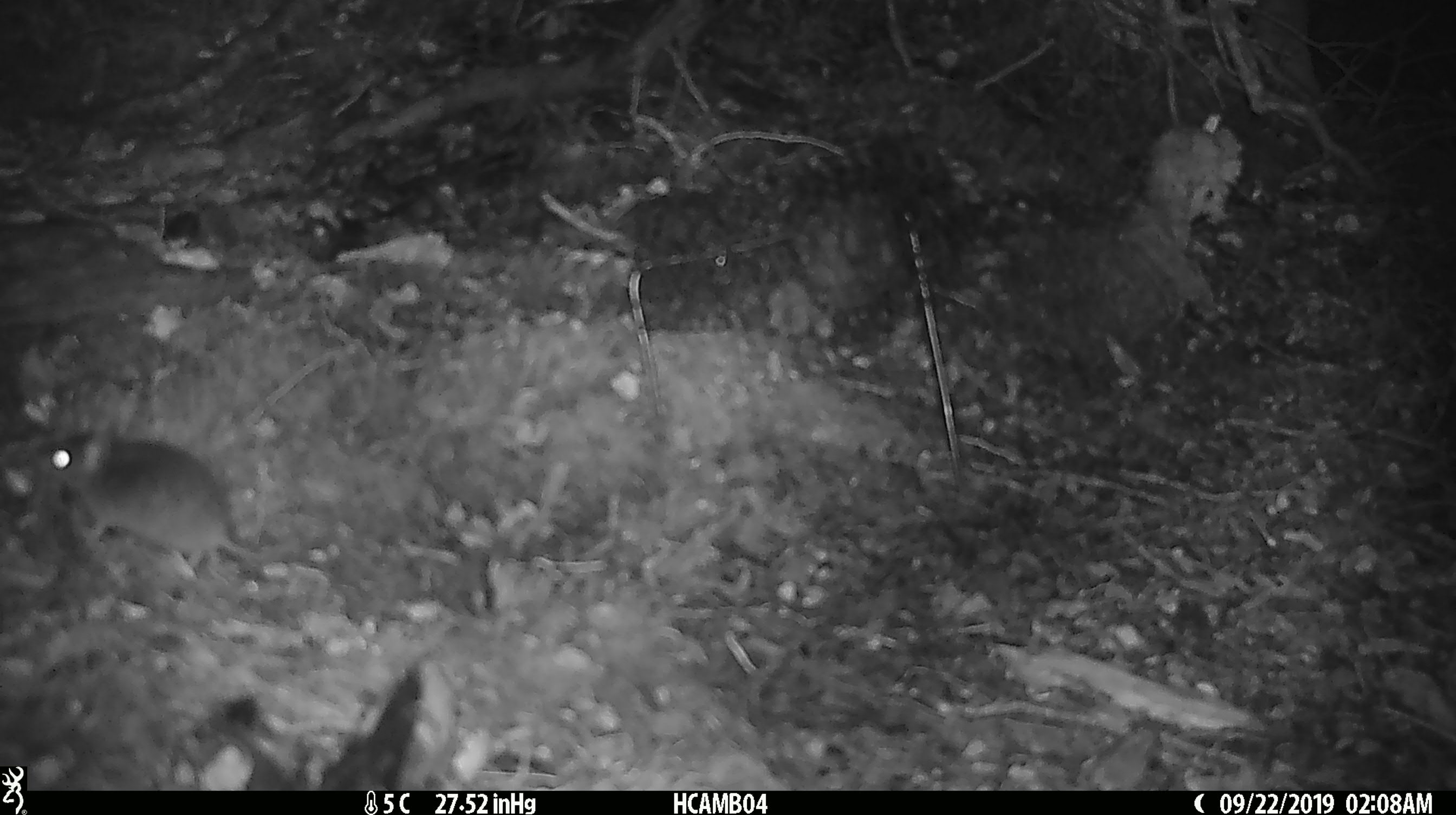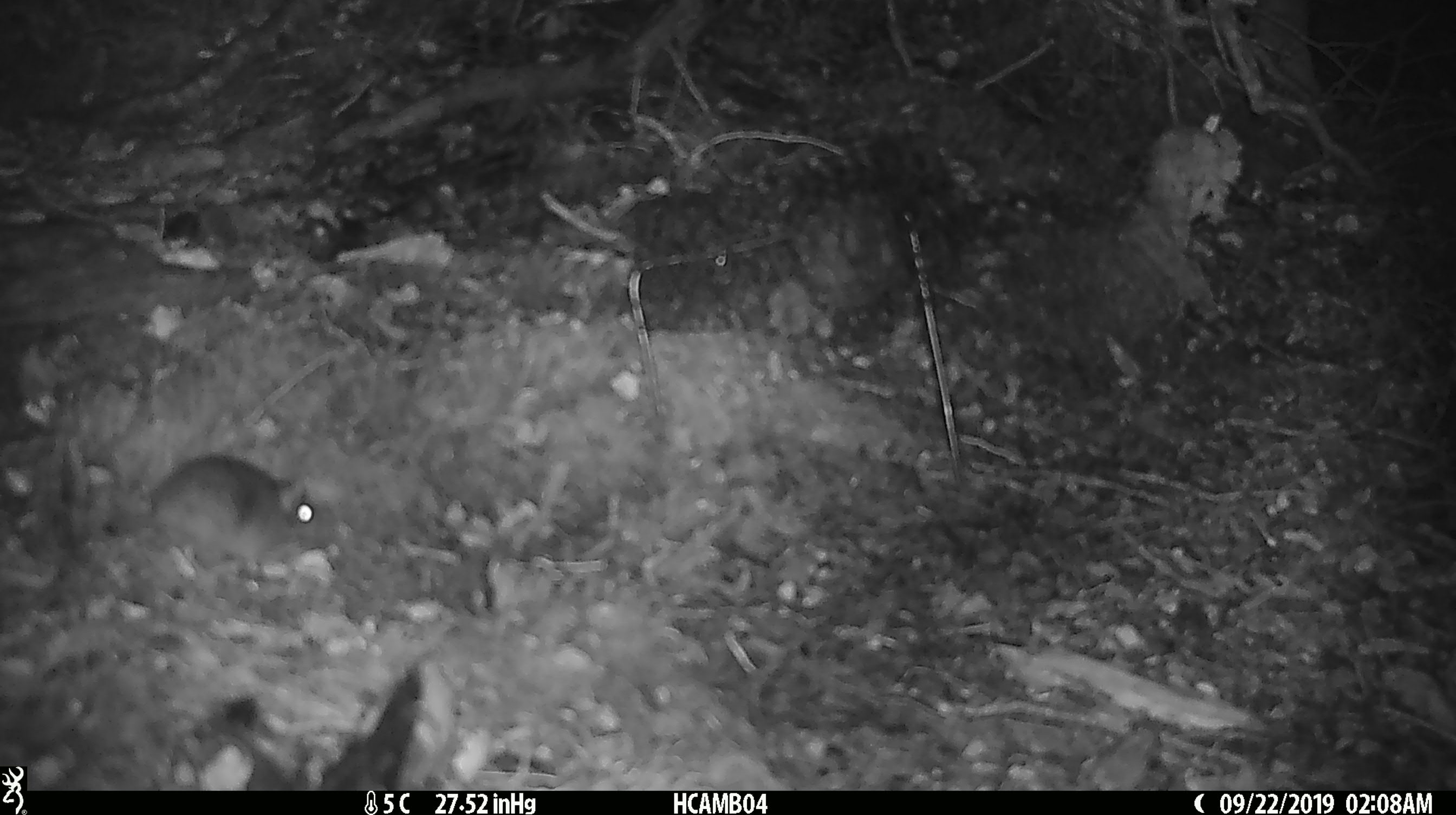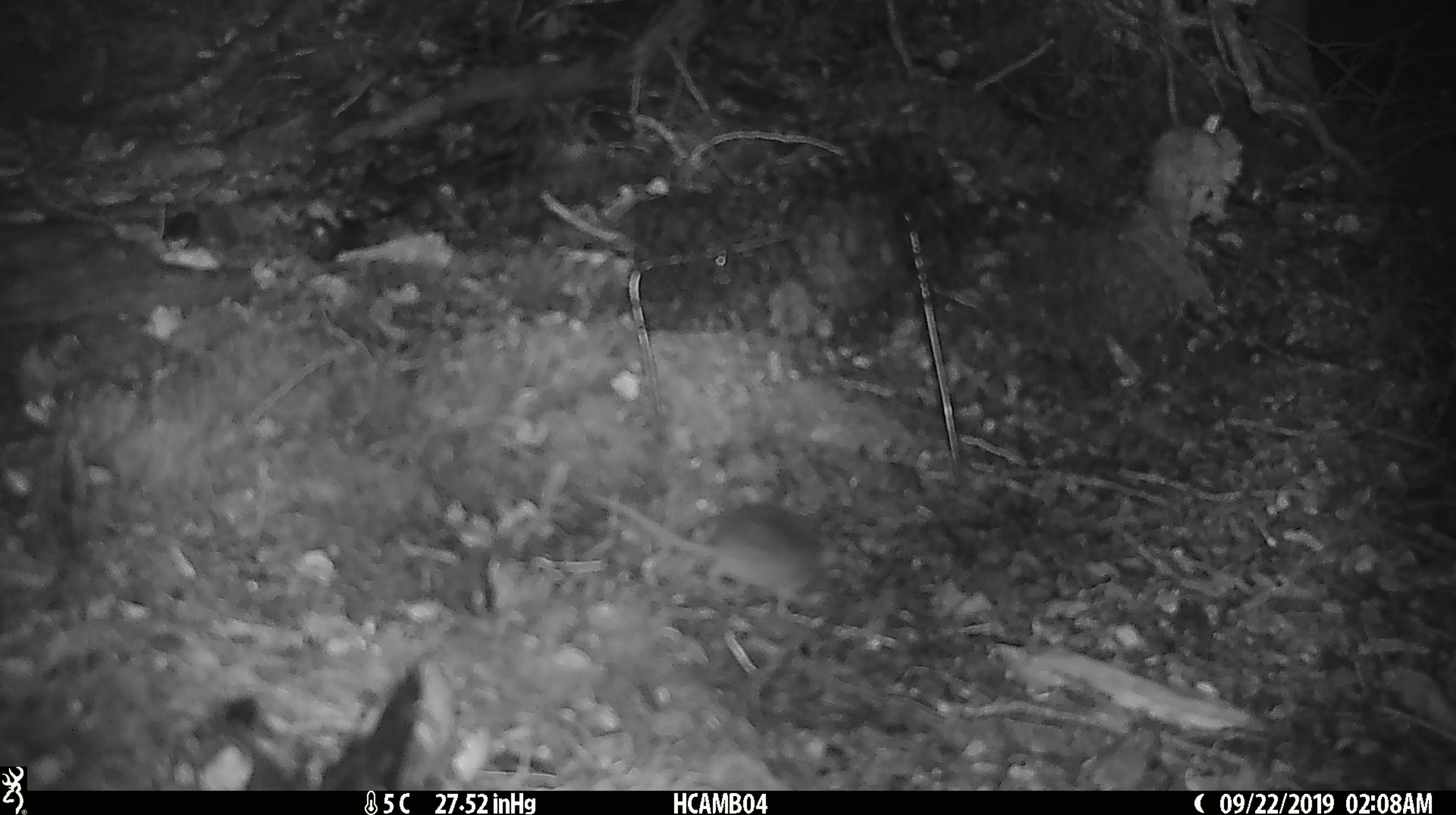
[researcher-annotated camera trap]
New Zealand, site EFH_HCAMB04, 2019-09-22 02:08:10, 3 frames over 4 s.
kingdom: Animalia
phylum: Chordata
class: Mammalia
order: Rodentia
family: Muridae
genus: Mus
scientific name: Mus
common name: mouse